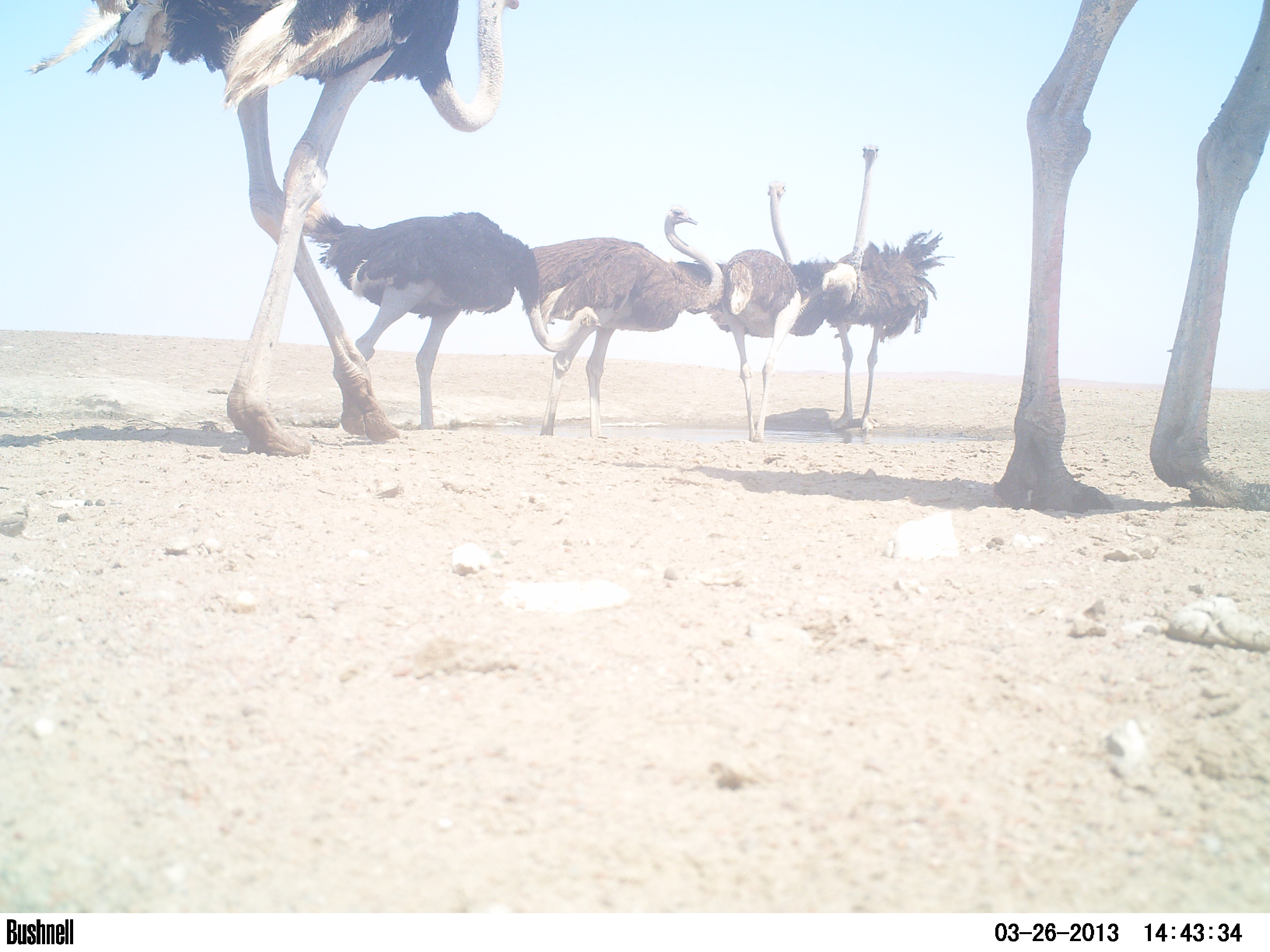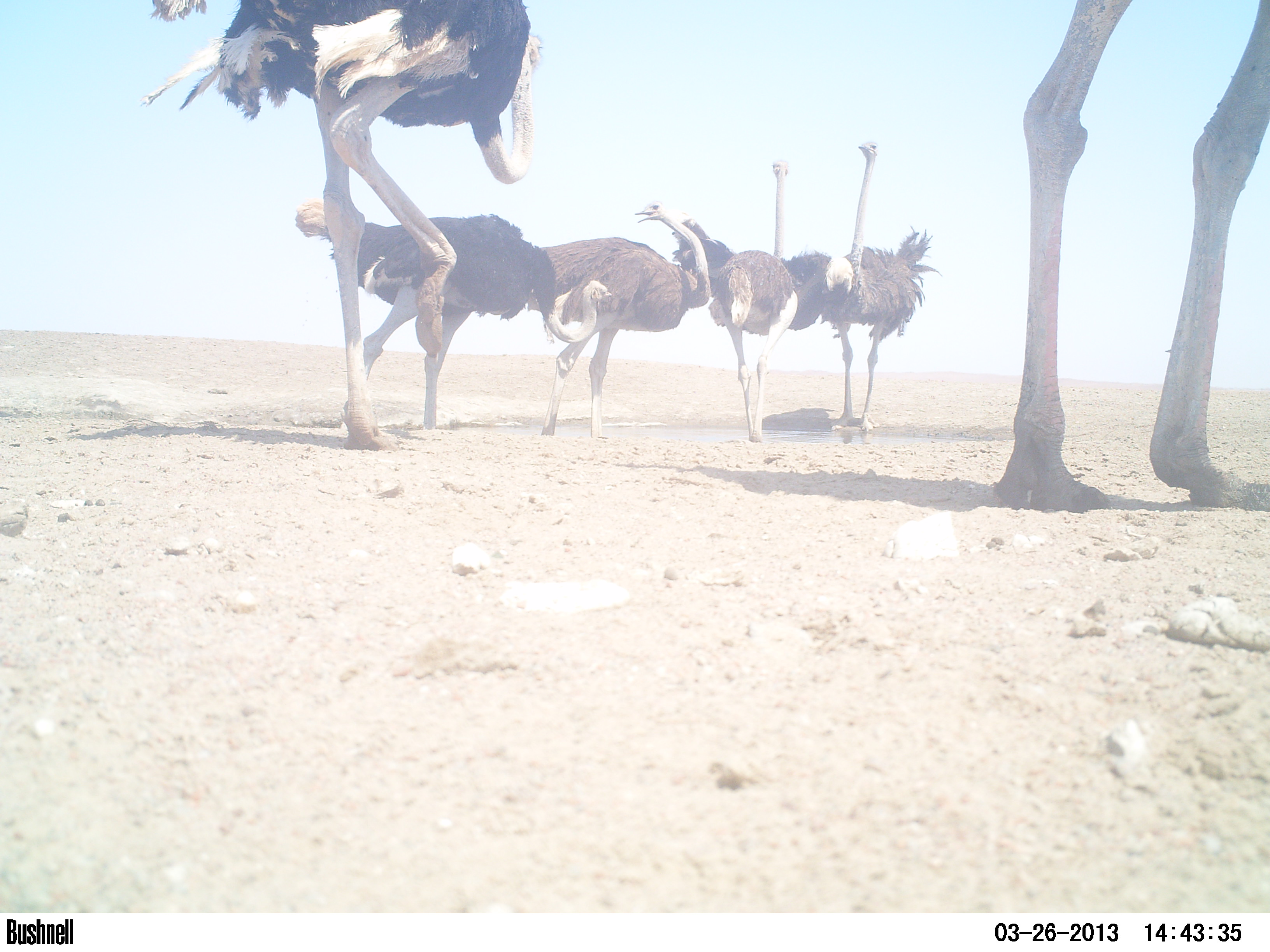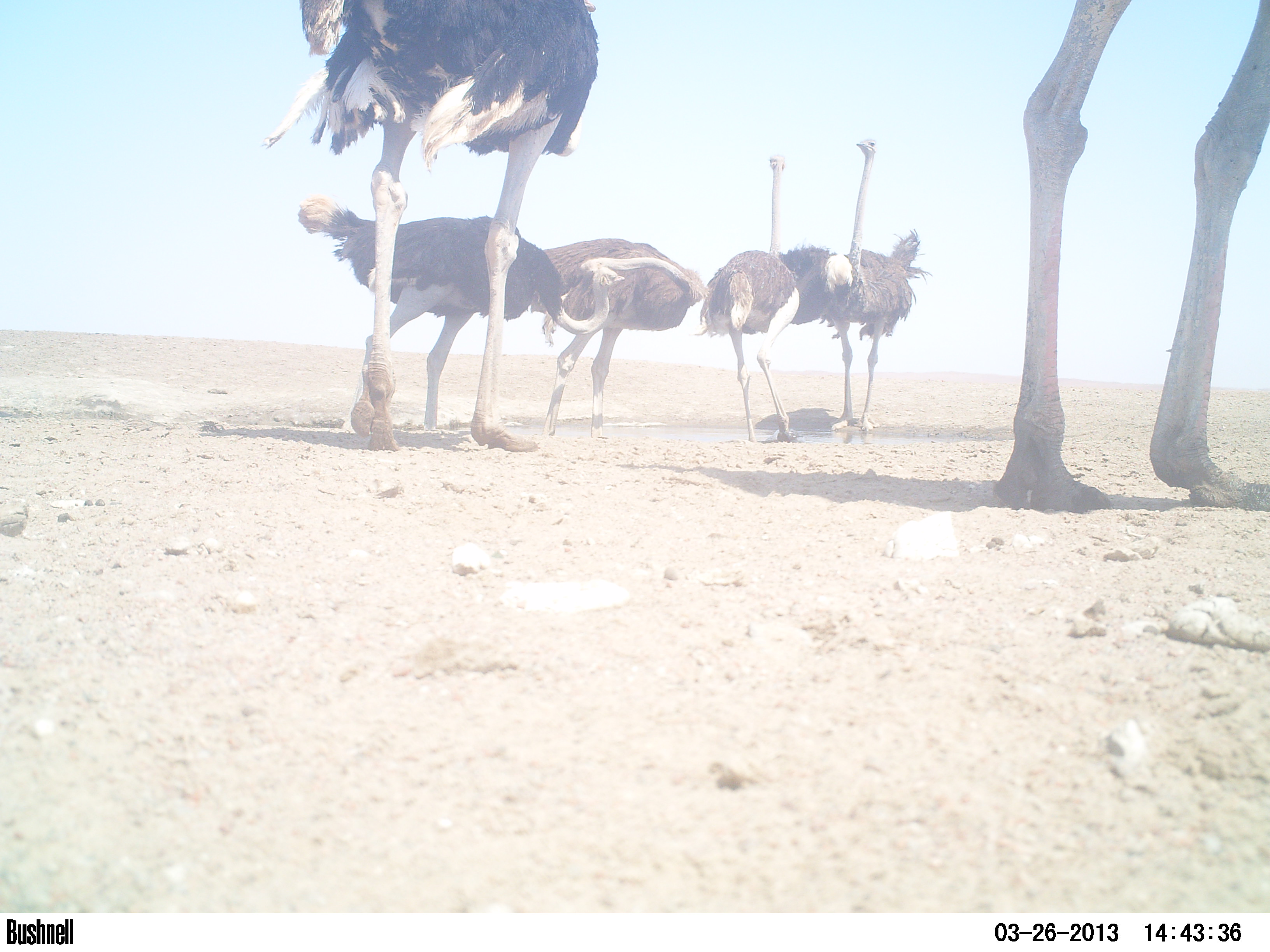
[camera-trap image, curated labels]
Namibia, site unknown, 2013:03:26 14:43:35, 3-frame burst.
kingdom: Animalia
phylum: Chordata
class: Aves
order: Struthioniformes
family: Struthionidae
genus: Struthio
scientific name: Struthio camelus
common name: common ostrich